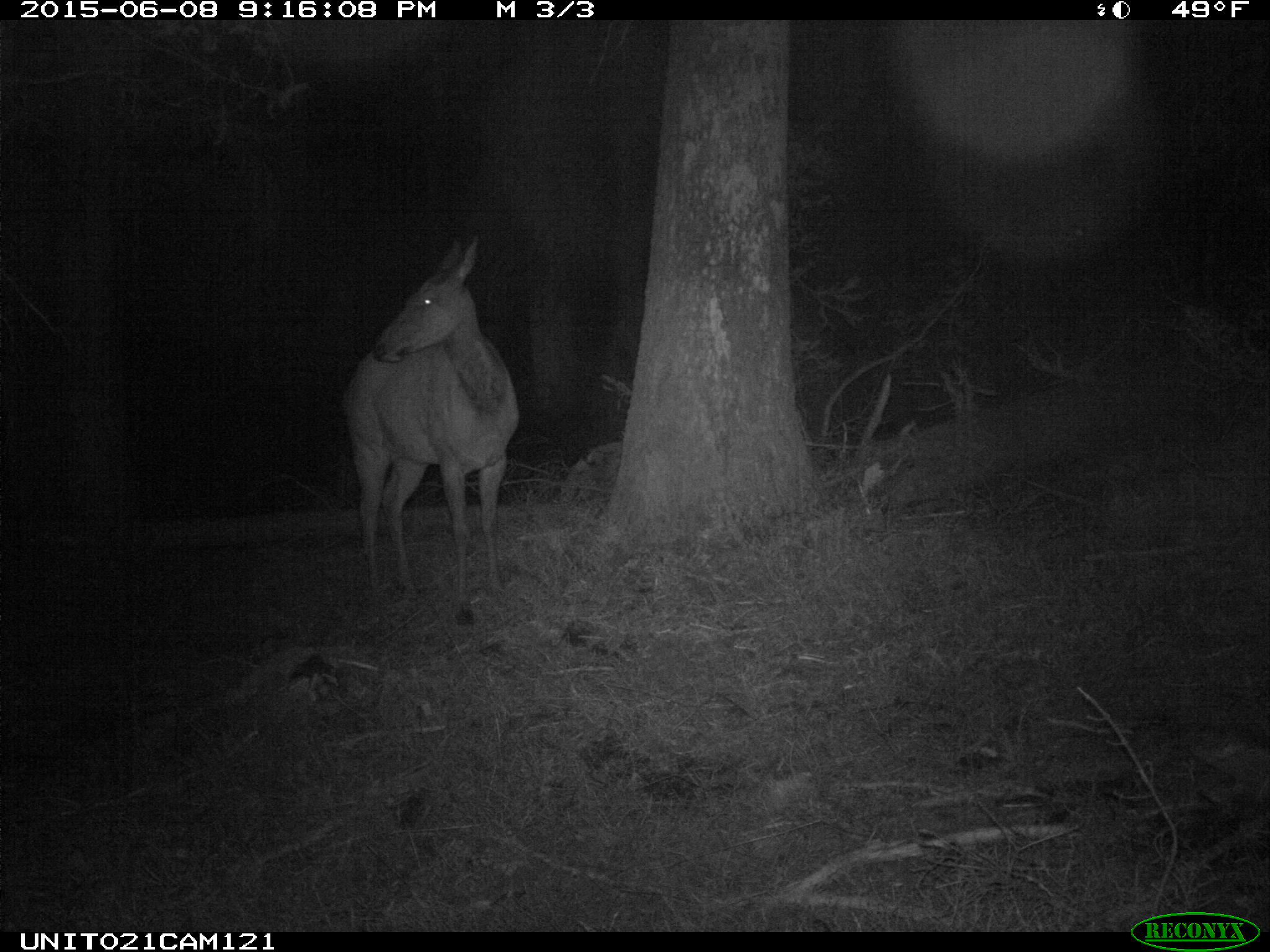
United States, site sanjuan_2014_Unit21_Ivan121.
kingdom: Animalia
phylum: Chordata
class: Mammalia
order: Artiodactyla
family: Cervidae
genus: Cervus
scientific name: Cervus elaphus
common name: red deer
Cervus elaphus (red deer).